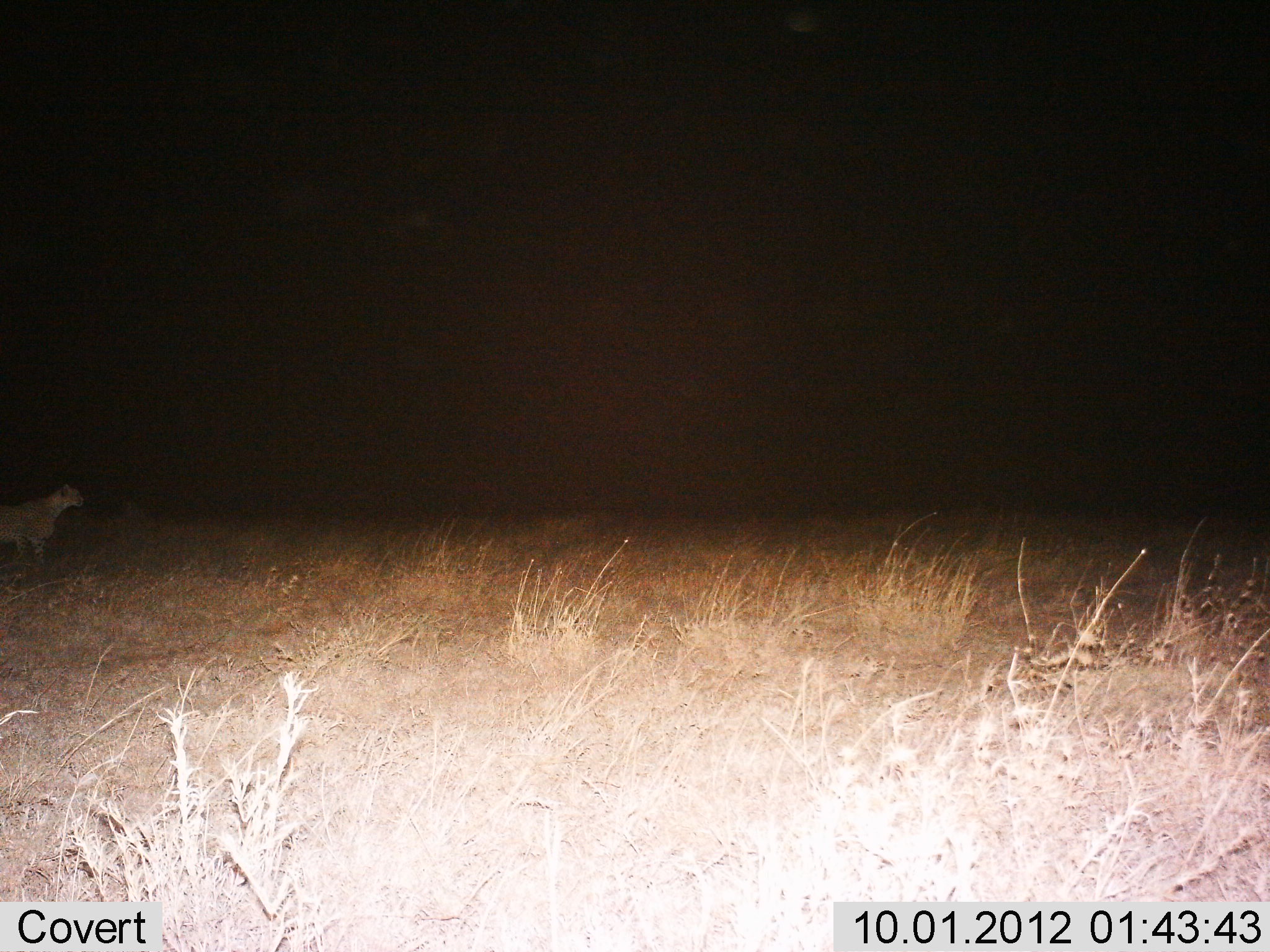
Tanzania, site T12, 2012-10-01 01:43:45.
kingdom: Animalia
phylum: Chordata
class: Mammalia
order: Carnivora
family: Hyaenidae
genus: Crocuta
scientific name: Crocuta crocuta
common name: spotted hyena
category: hyenaspotted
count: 1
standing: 71%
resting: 0%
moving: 29%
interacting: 0%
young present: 0%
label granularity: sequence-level